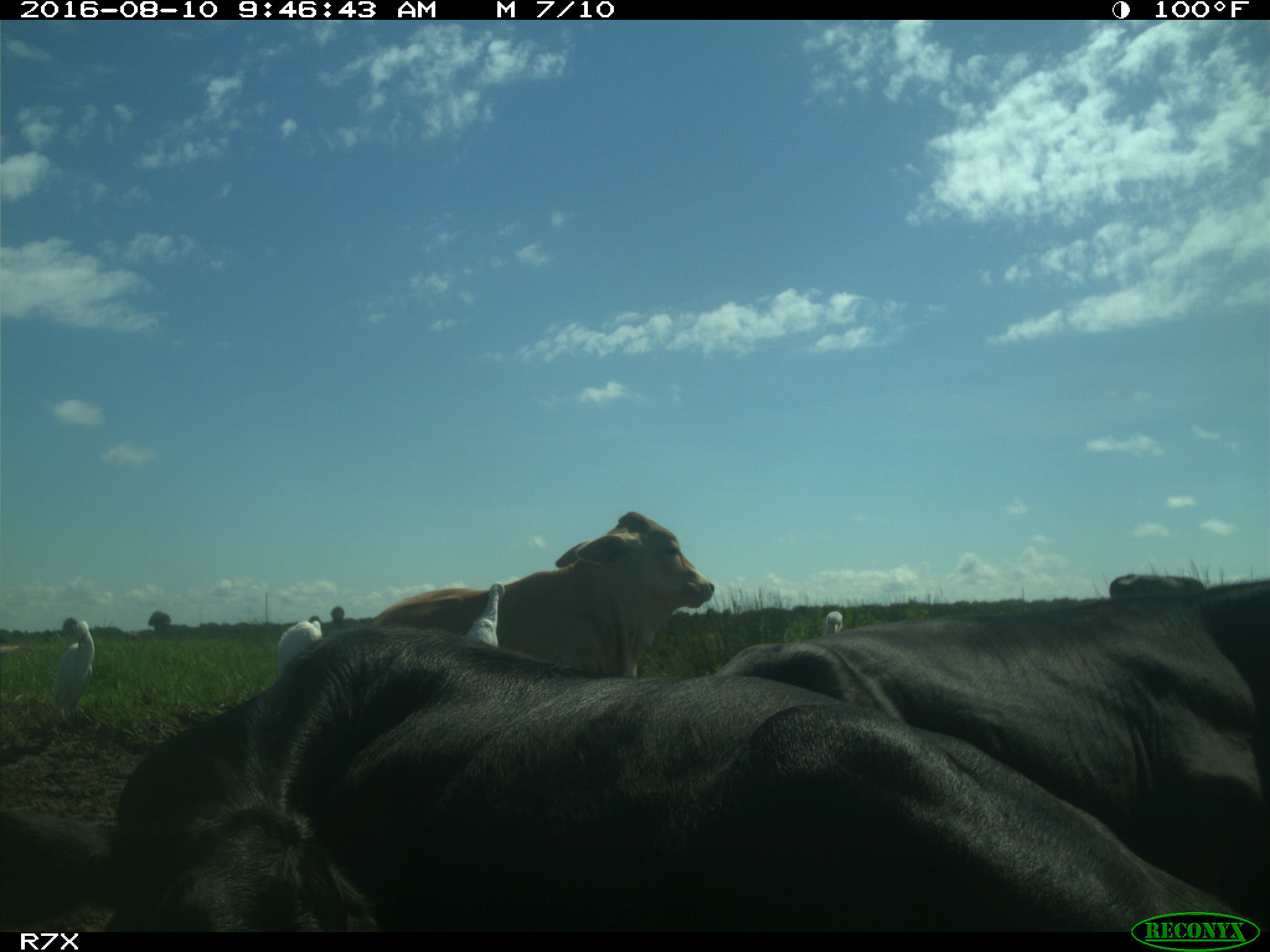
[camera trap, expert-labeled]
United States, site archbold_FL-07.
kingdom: Animalia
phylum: Chordata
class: Mammalia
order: Artiodactyla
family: Bovidae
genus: Bos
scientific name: Bos taurus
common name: domestic cow